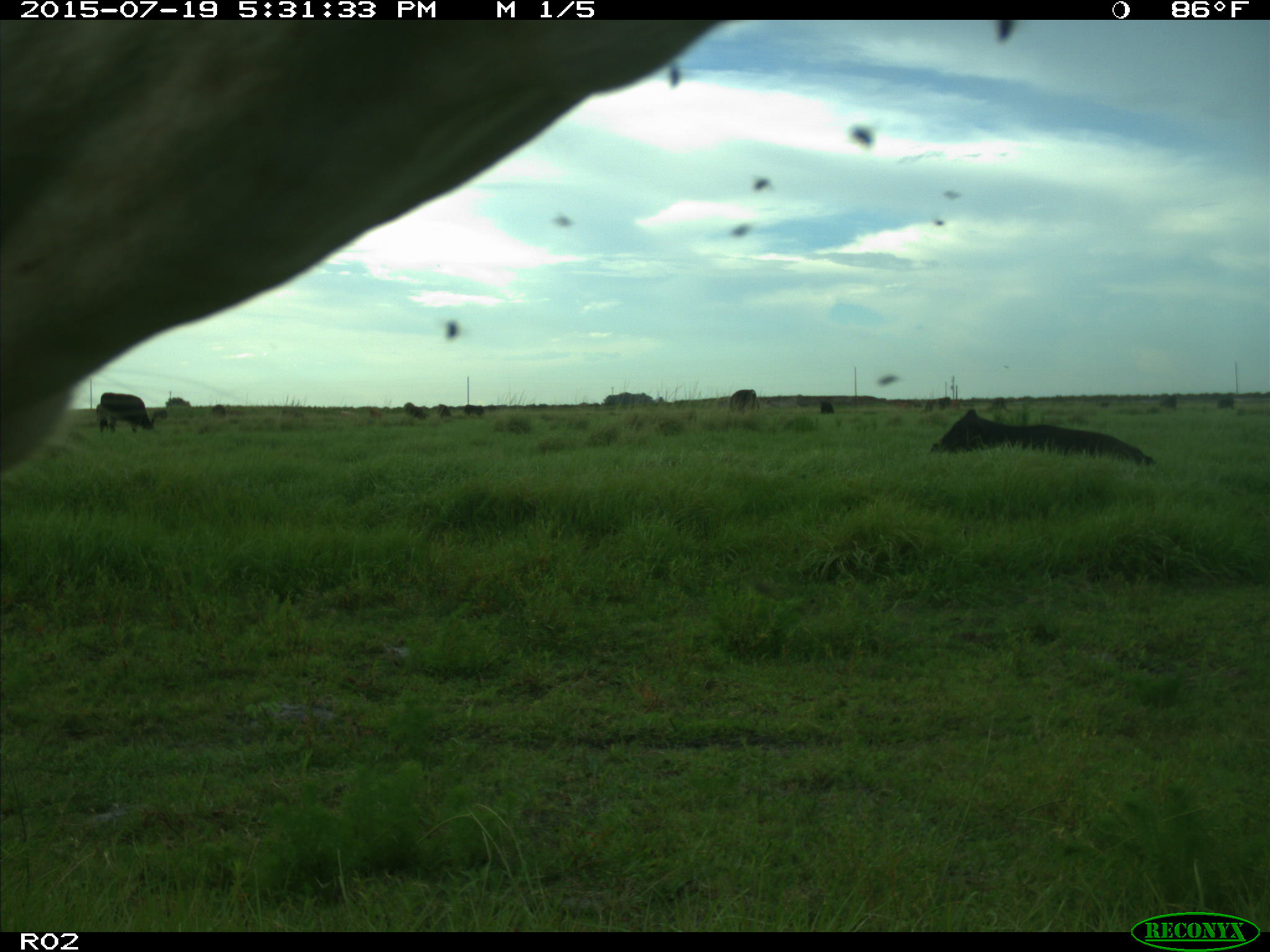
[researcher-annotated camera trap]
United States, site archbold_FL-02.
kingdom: Animalia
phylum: Chordata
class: Mammalia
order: Artiodactyla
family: Bovidae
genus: Bos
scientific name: Bos taurus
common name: domestic cow